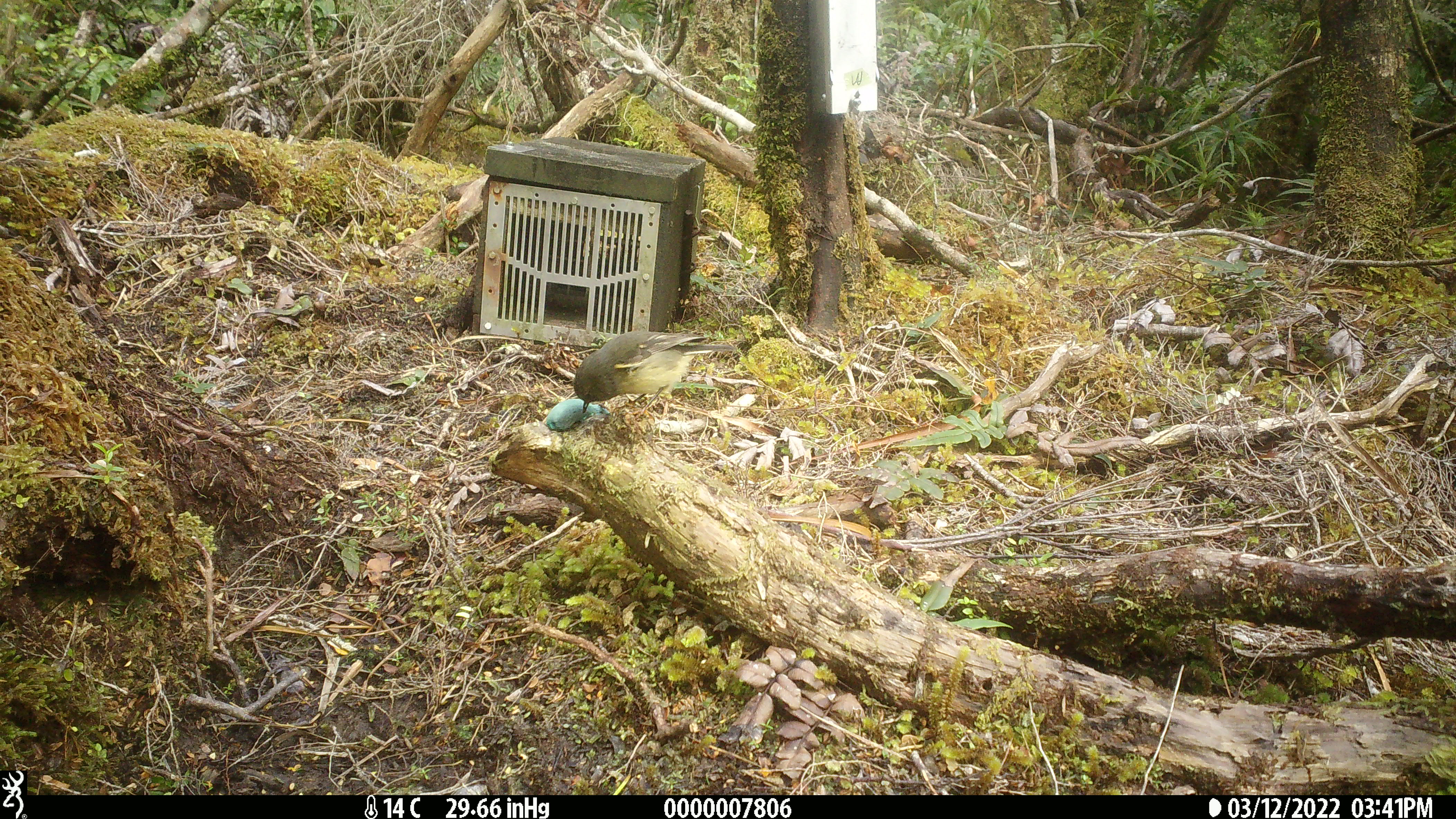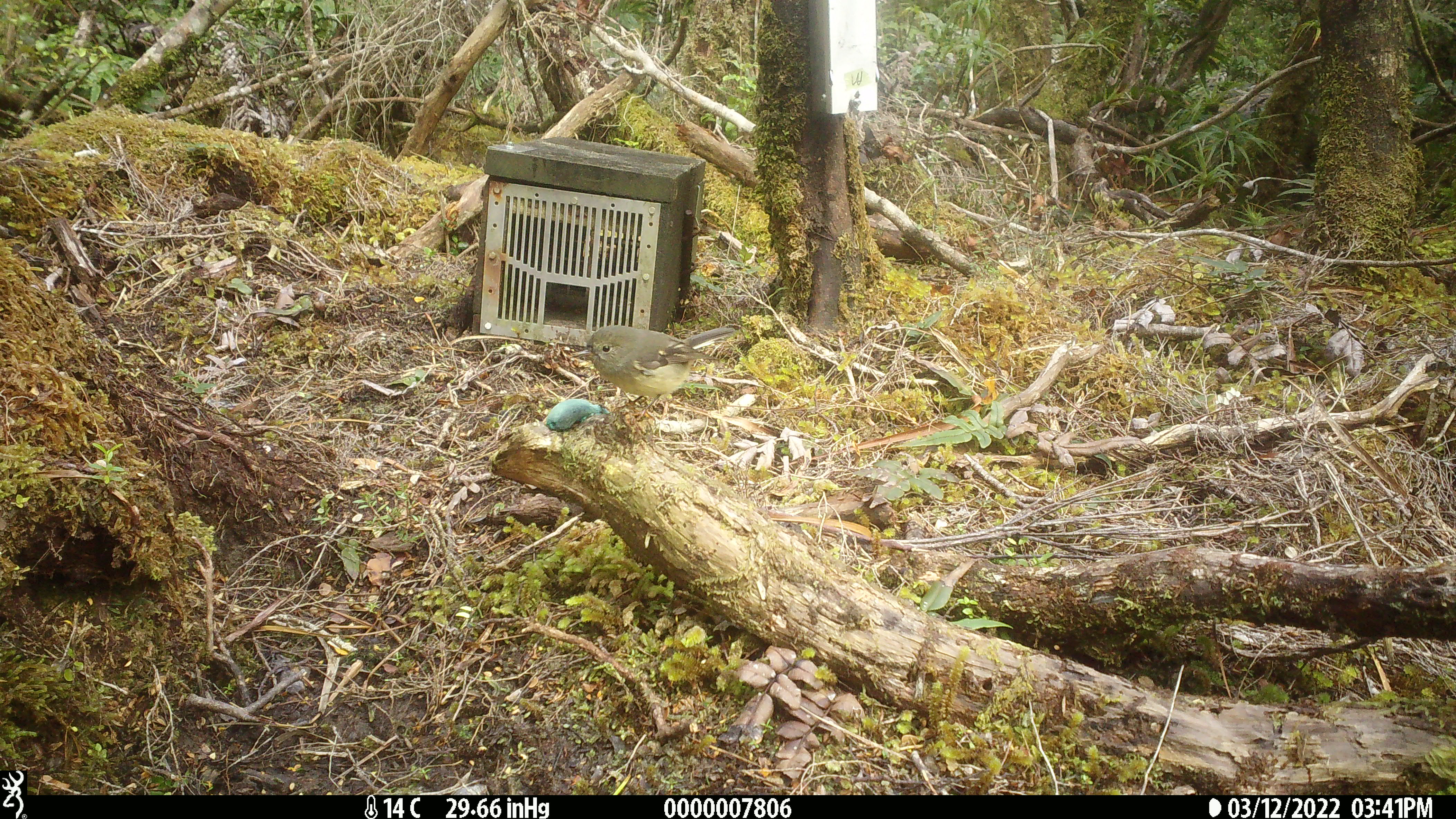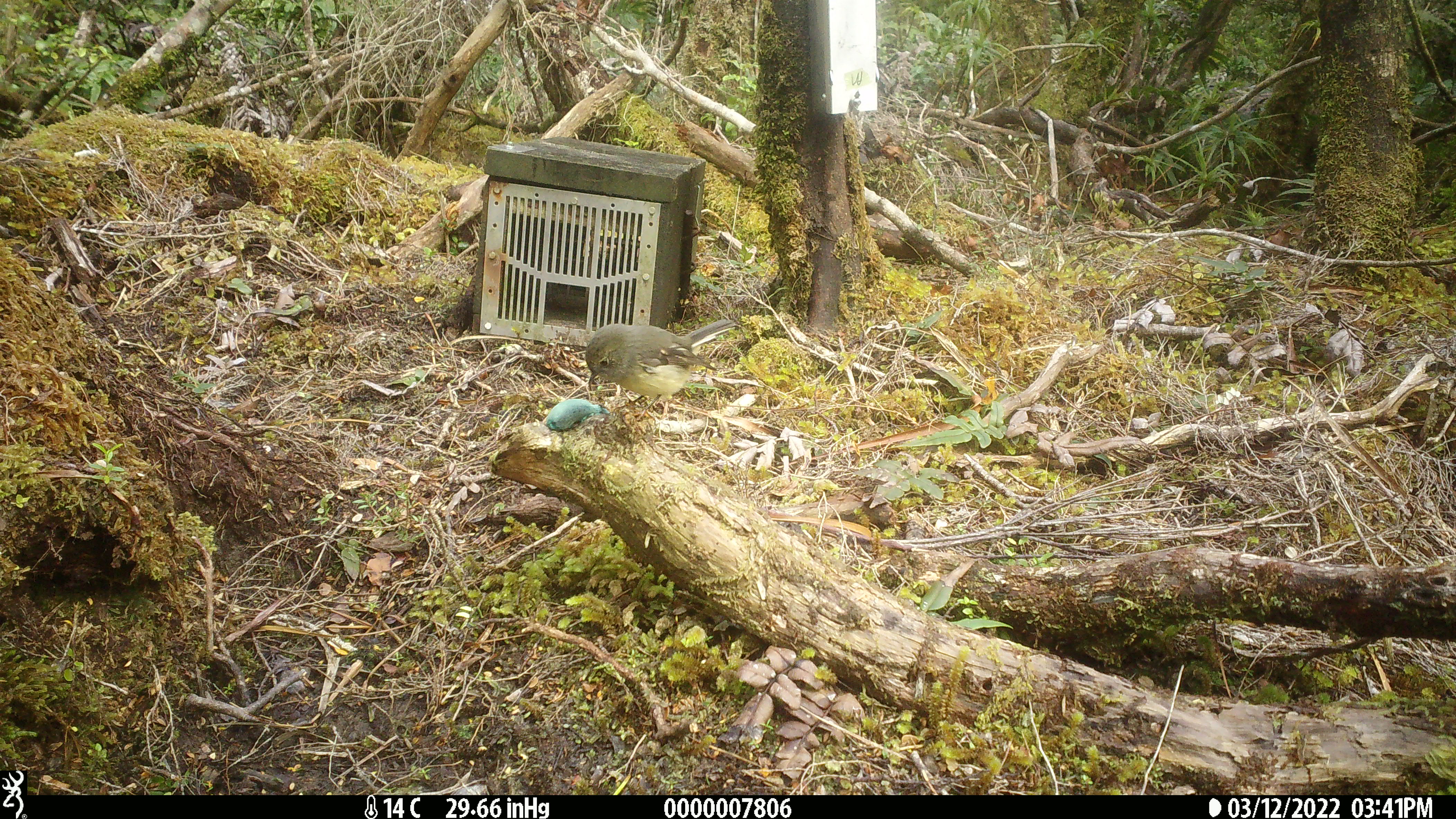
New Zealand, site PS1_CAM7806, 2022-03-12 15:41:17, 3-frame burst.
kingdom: Animalia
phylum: Chordata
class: Aves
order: Passeriformes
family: Petroicidae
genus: Petroica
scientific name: Petroica macrocephala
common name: tomtit